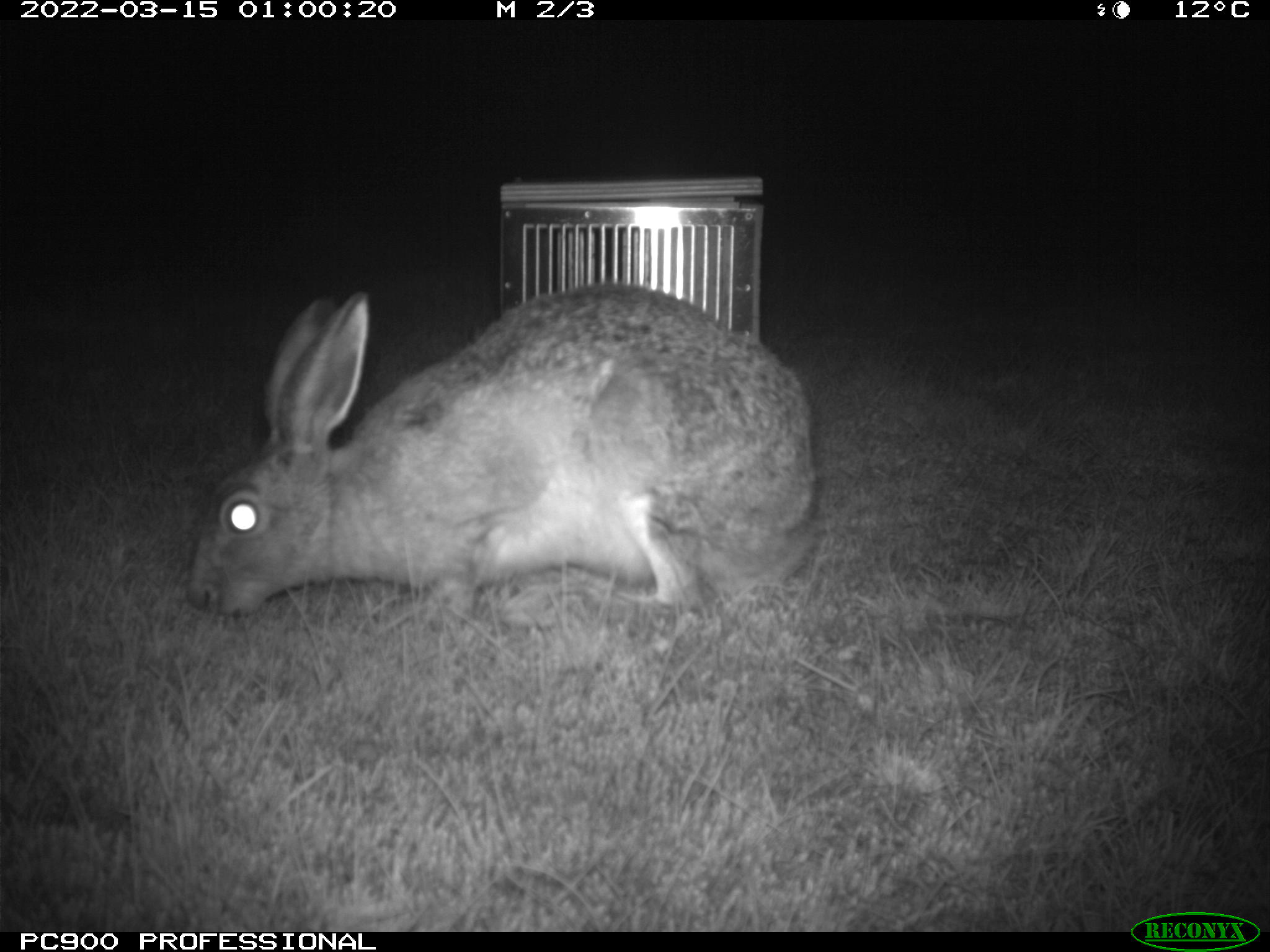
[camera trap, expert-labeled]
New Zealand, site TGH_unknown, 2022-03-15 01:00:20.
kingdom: Animalia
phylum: Chordata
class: Mammalia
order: Lagomorpha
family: Leporidae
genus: Lepus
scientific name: Lepus europaeus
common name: brown hare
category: hare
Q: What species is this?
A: Hare (brown hare) (Lepus europaeus).